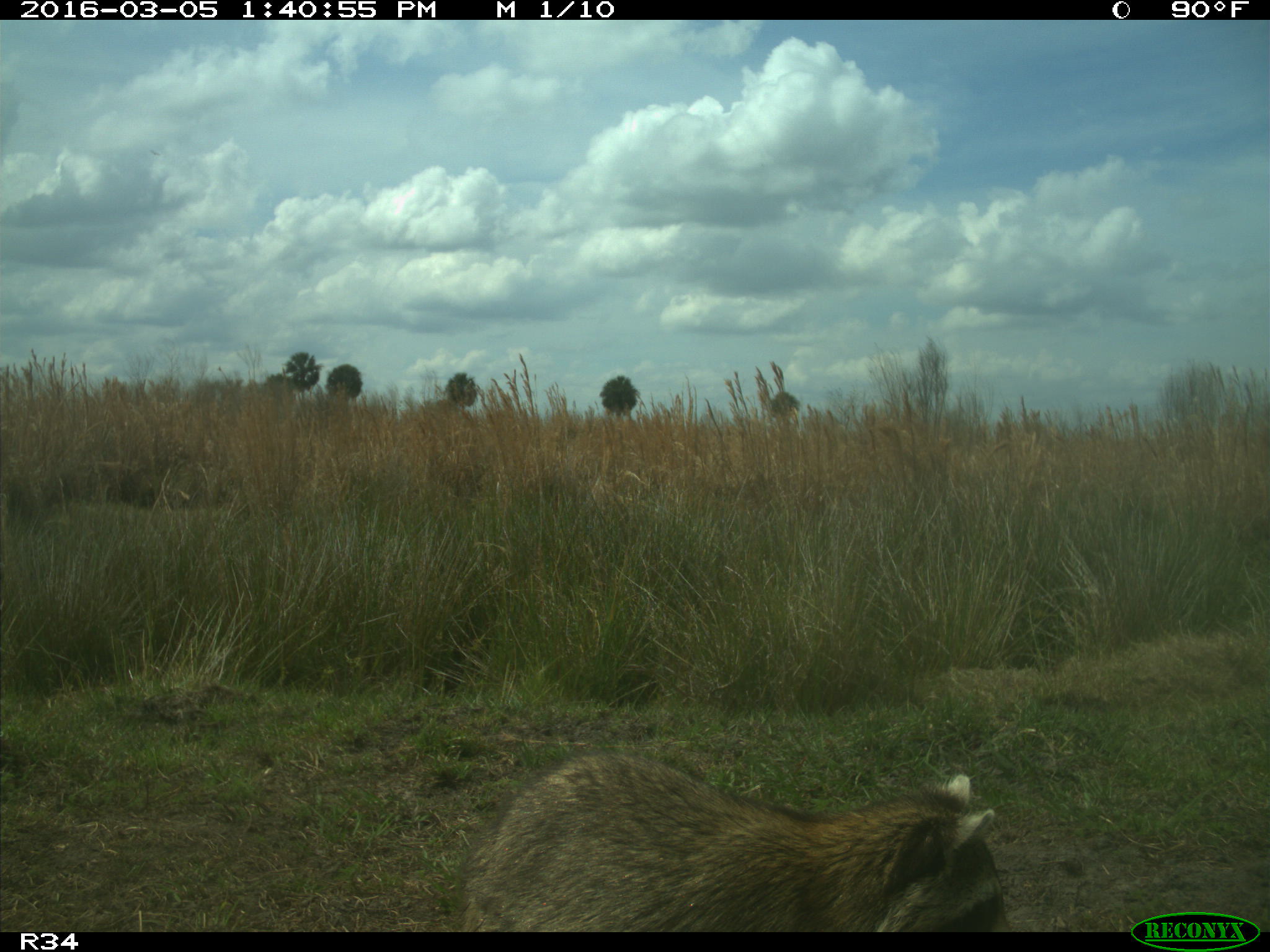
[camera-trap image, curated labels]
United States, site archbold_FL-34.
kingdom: Animalia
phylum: Chordata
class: Mammalia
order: Carnivora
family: Procyonidae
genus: Procyon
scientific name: Procyon lotor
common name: common raccoon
Procyon lotor (common raccoon).